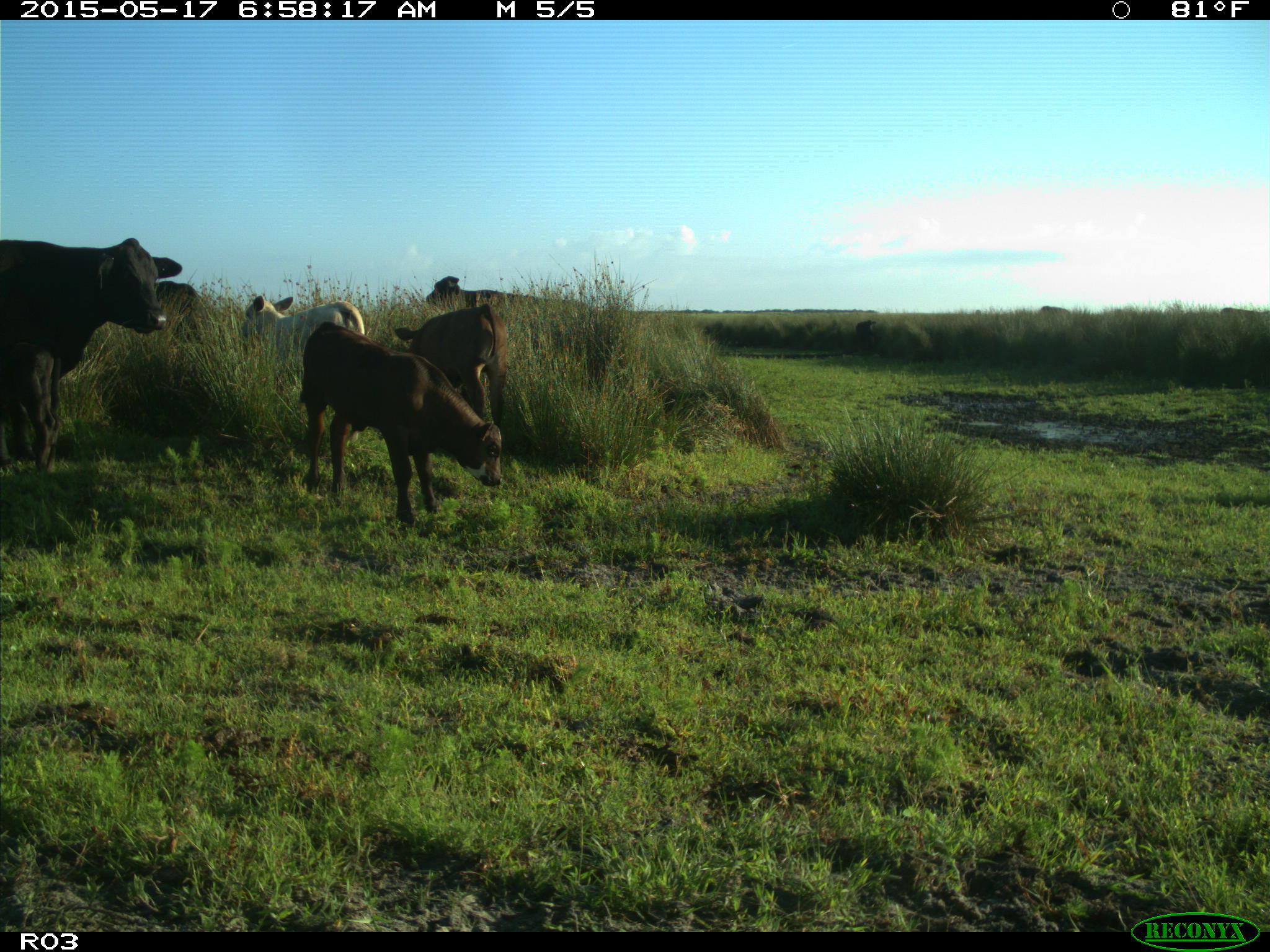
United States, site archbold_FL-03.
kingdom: Animalia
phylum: Chordata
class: Mammalia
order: Artiodactyla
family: Bovidae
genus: Bos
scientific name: Bos taurus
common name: domestic cow